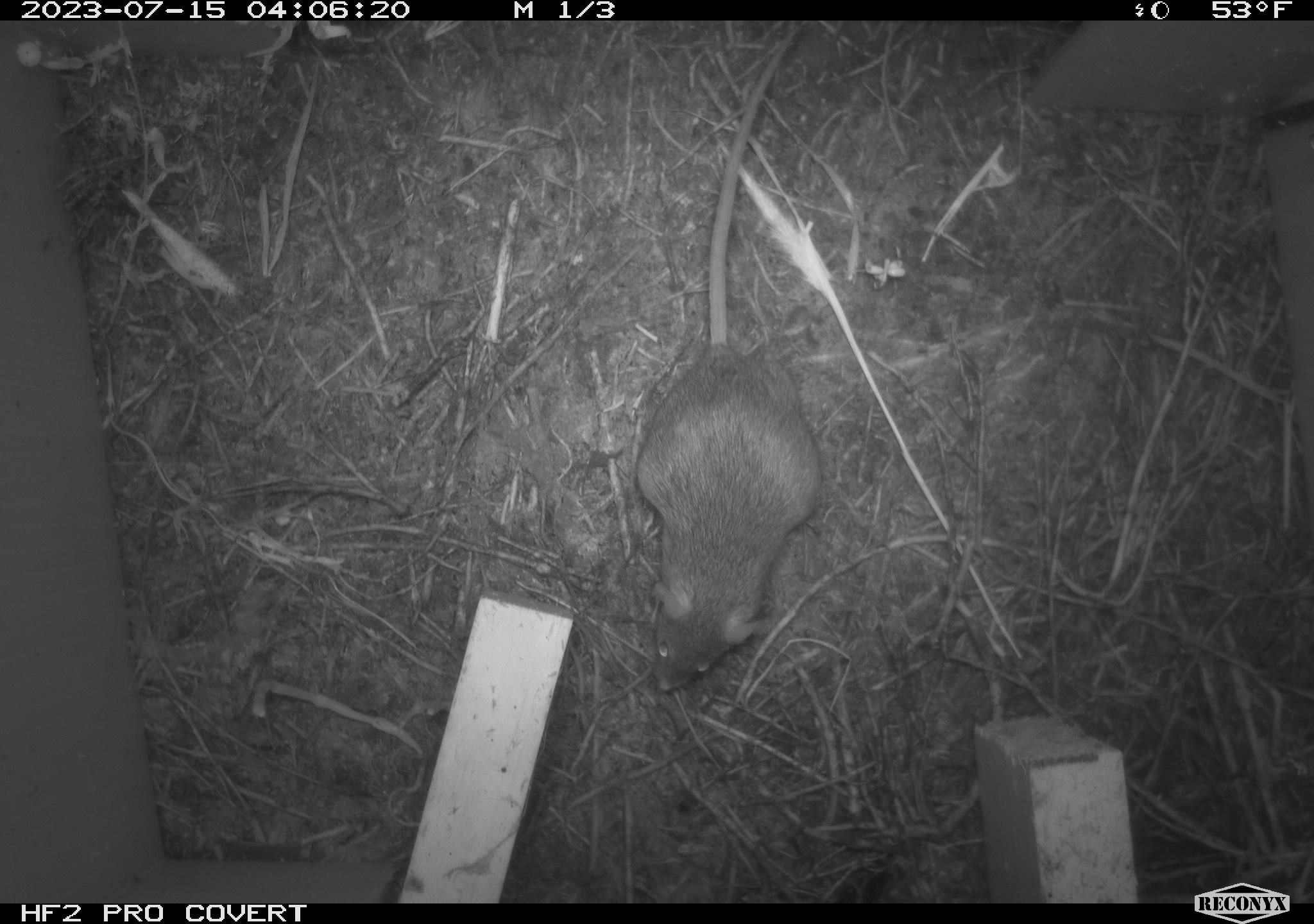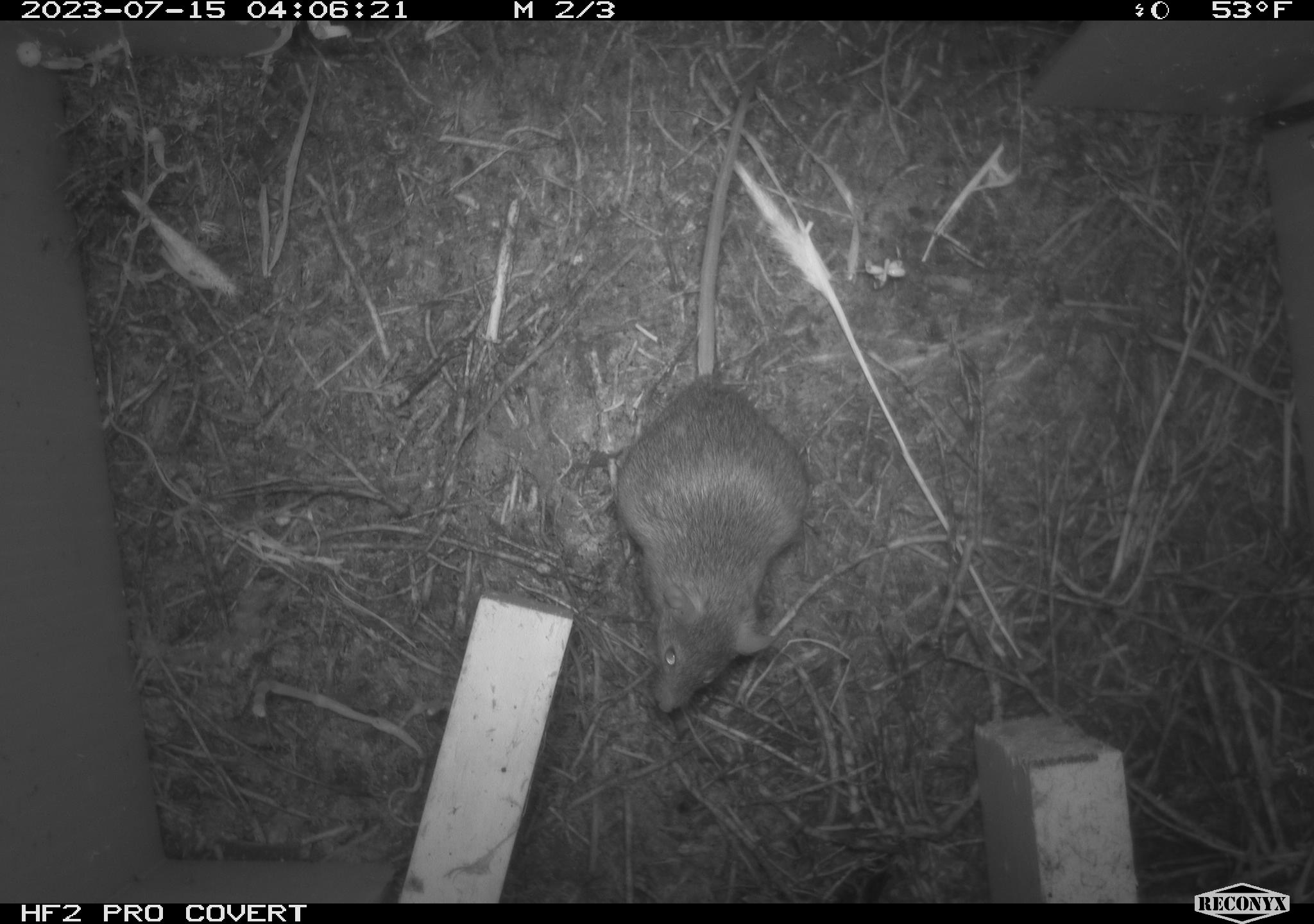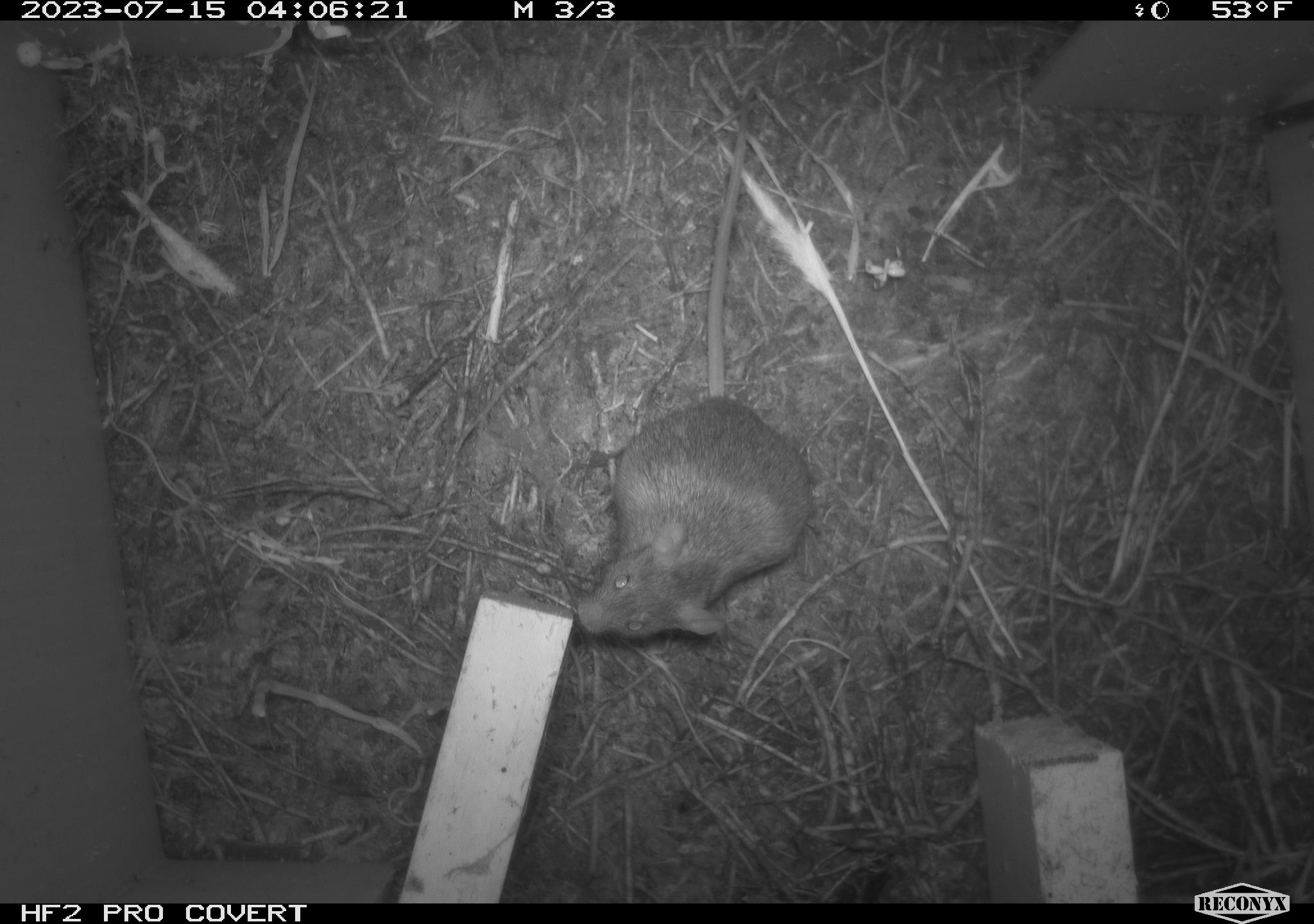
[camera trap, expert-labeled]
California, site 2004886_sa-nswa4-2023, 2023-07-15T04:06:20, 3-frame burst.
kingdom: Animalia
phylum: Chordata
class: Mammalia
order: Rodentia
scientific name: Rodentia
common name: mouse species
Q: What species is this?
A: Mouse species (Rodentia).